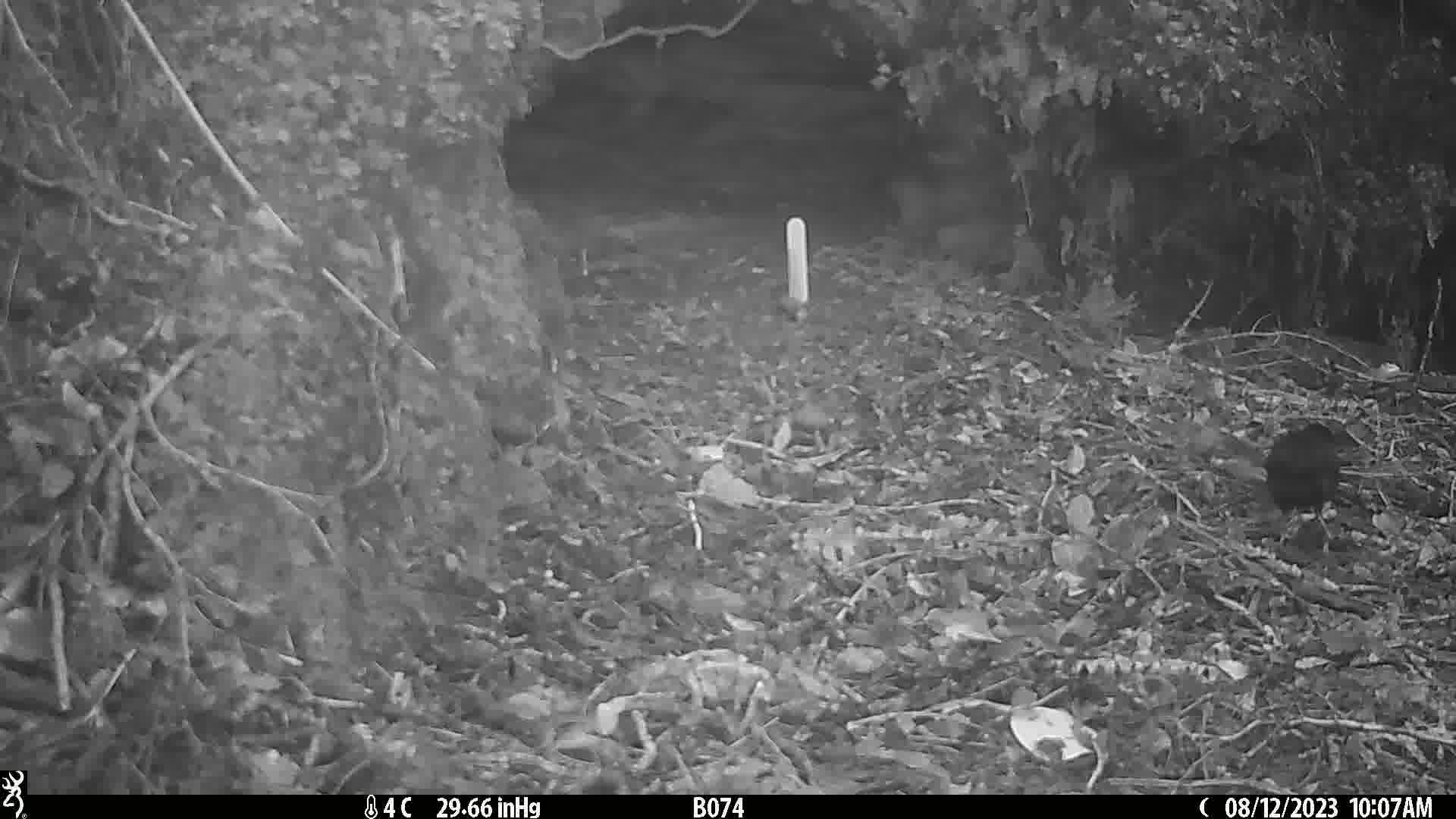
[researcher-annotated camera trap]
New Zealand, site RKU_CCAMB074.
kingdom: Animalia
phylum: Chordata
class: Aves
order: Passeriformes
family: Turdidae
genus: Turdus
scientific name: Turdus merula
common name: eurasian blackbird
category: blackbird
Blackbird (eurasian blackbird) (Turdus merula).